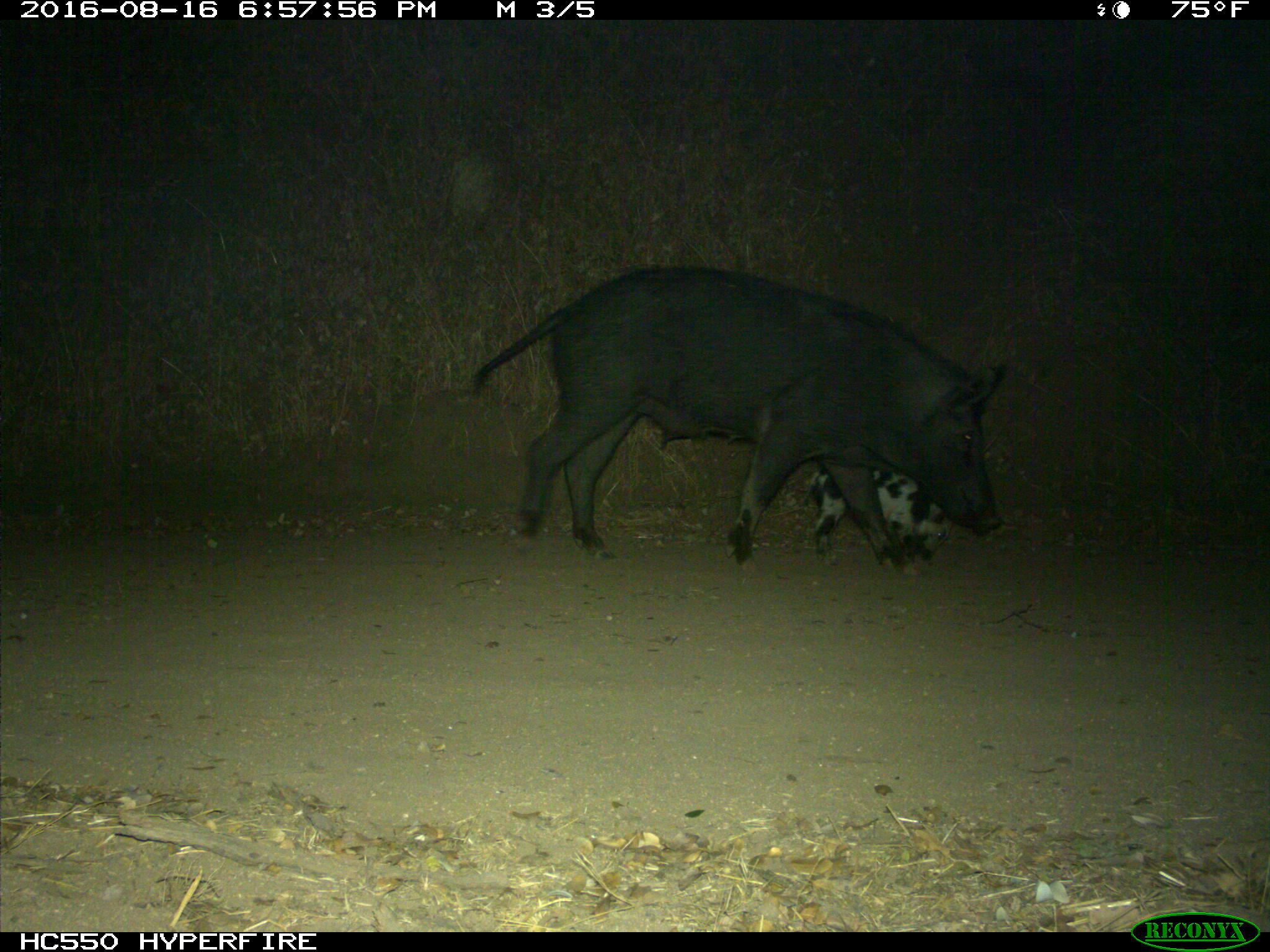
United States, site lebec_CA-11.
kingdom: Animalia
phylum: Chordata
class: Mammalia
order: Artiodactyla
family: Suidae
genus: Sus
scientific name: Sus scrofa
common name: wild boar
Sus scrofa (wild boar).